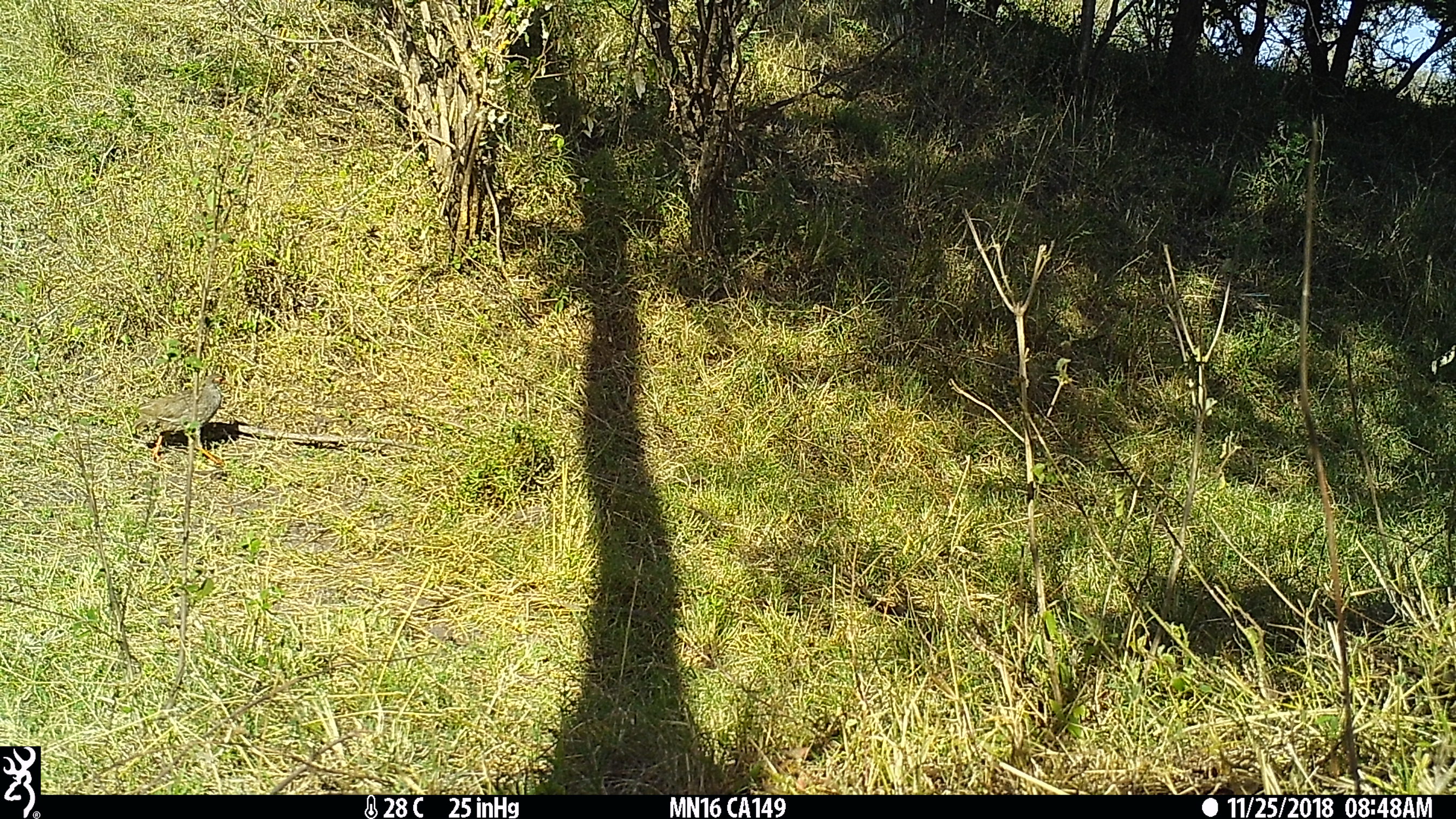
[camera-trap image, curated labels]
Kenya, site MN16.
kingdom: Animalia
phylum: Chordata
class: Aves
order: Galliformes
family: Phasianidae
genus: Pternistis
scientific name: Pternistis afer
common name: red-necked spurfowl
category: francolin rednecked spurfowl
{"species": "francolin rednecked spurfowl (red-necked spurfowl) (Pternistis afer)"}